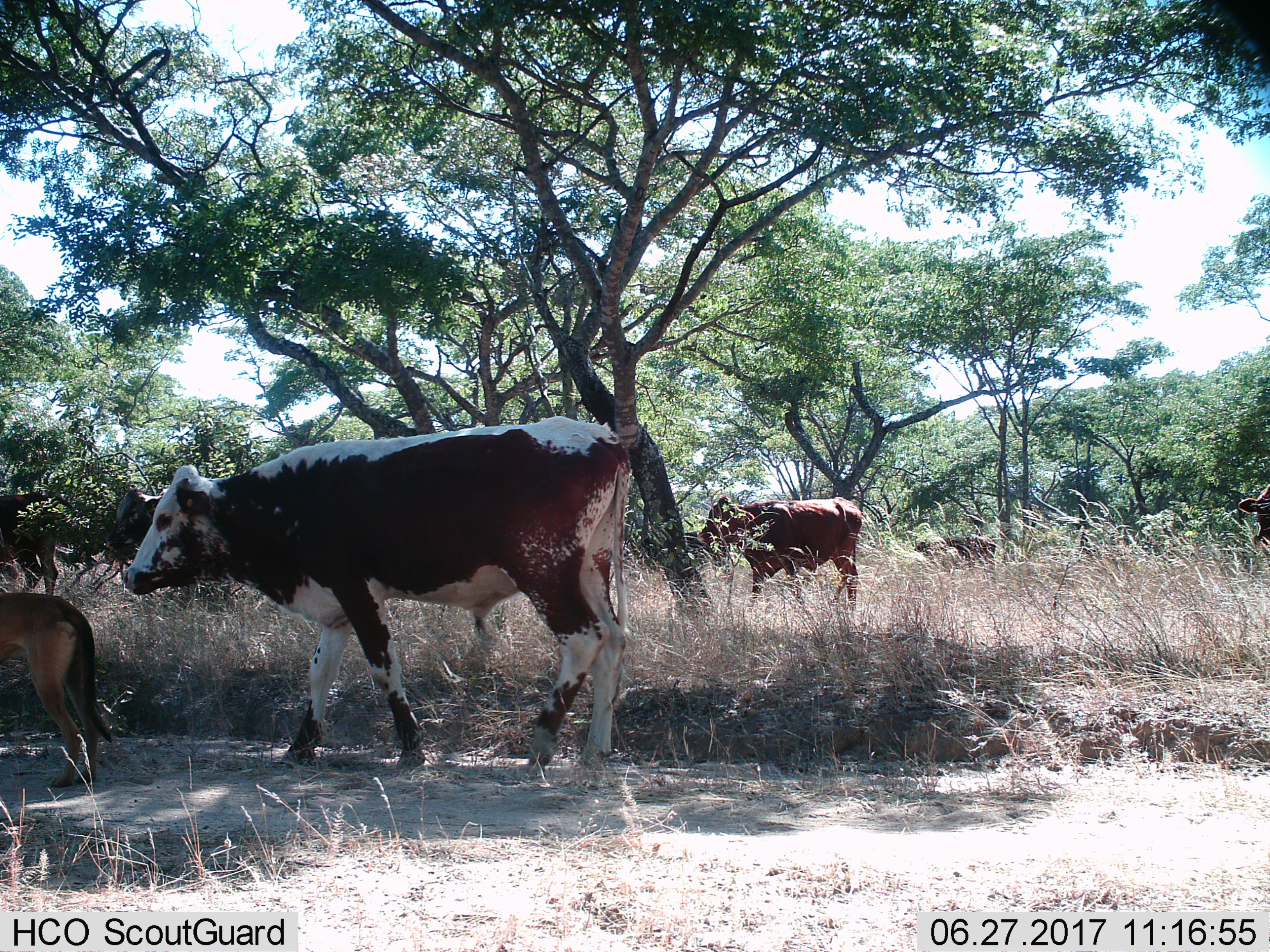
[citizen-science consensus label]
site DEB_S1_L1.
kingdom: Animalia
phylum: Chordata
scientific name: Vertebrata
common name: domestic animal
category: domesticanimal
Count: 6.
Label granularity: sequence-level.